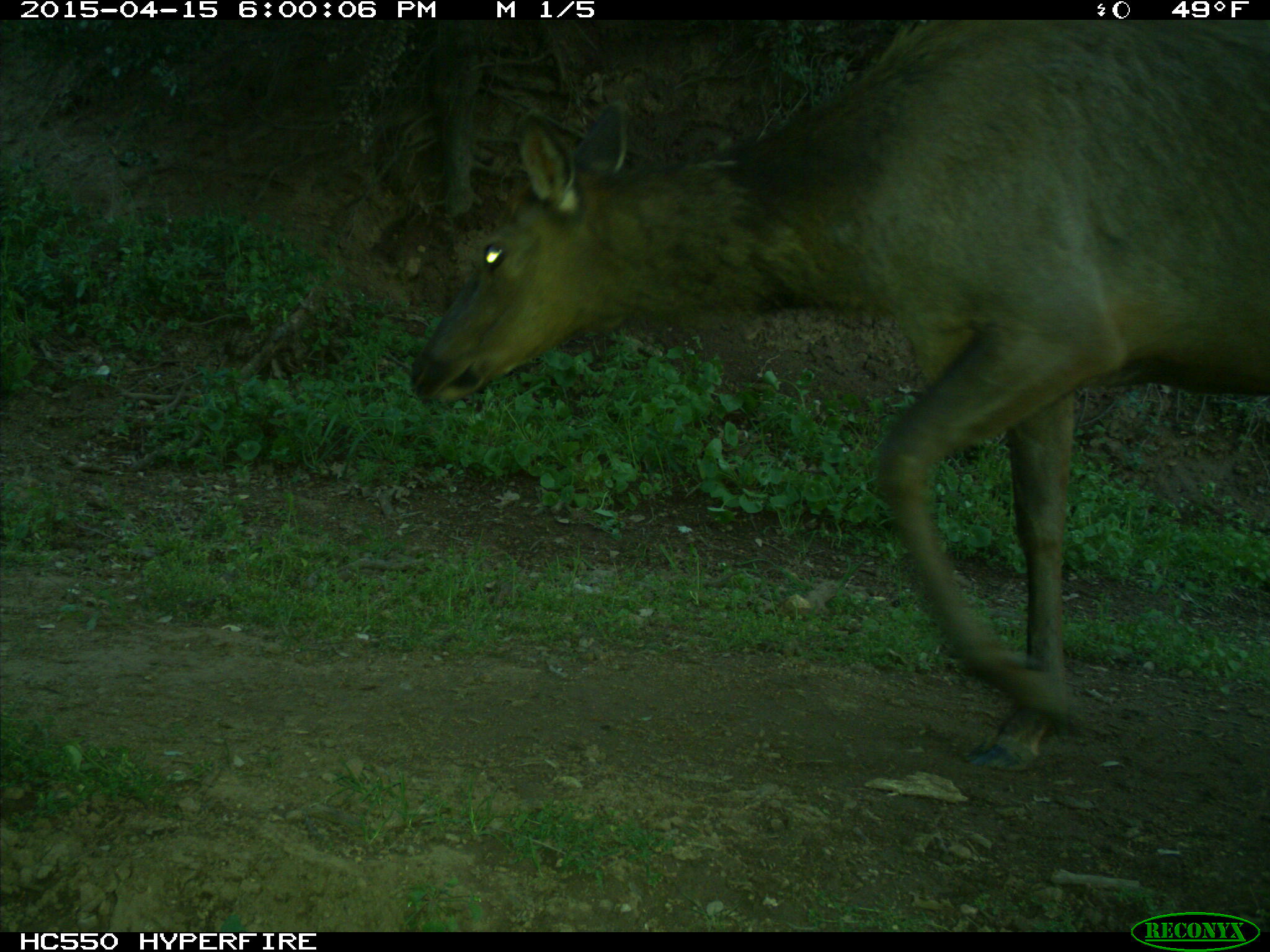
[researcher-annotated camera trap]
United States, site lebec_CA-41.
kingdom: Animalia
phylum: Chordata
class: Mammalia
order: Artiodactyla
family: Cervidae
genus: Cervus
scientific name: Cervus canadensis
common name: elk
Cervus canadensis (elk).